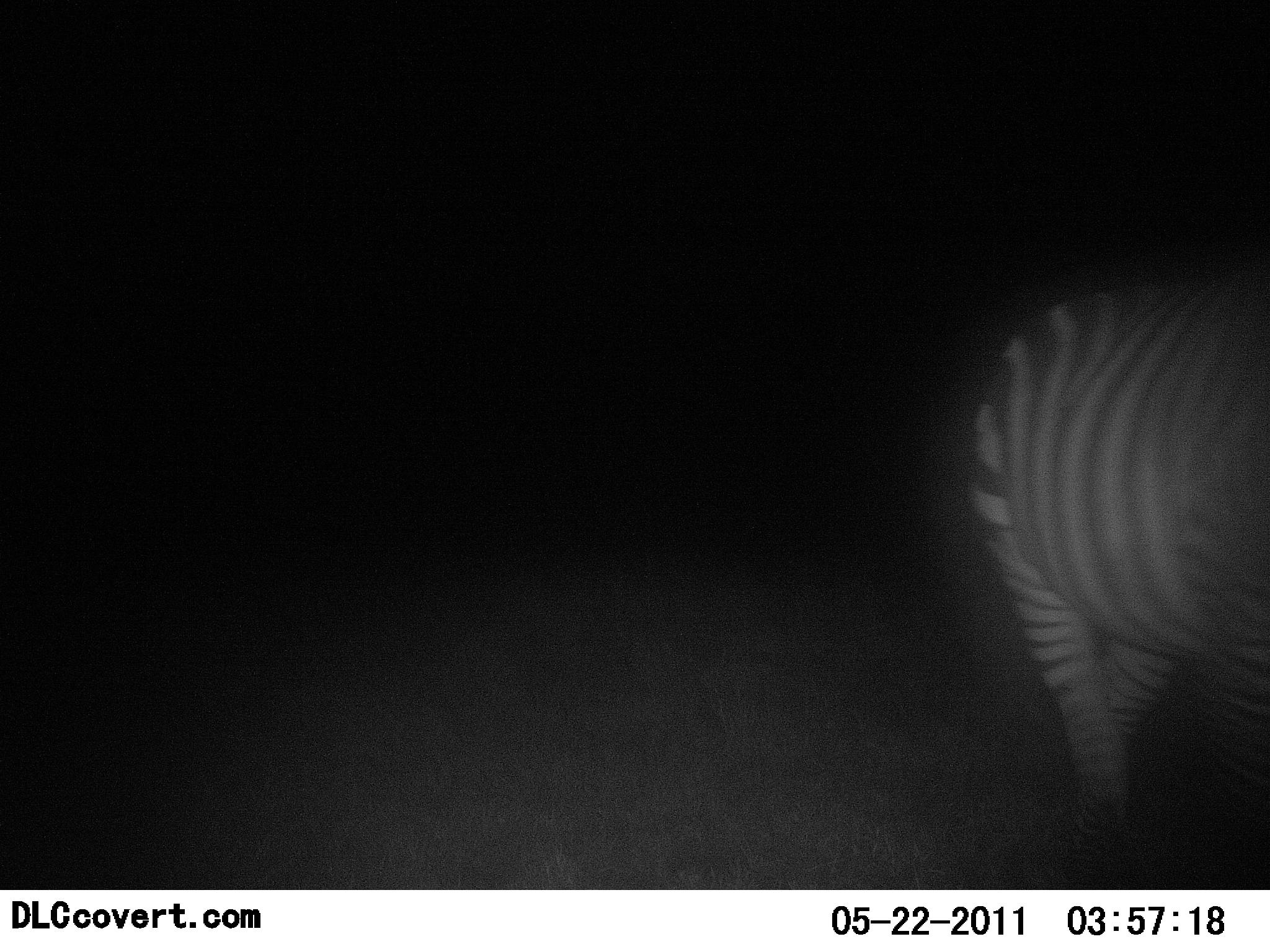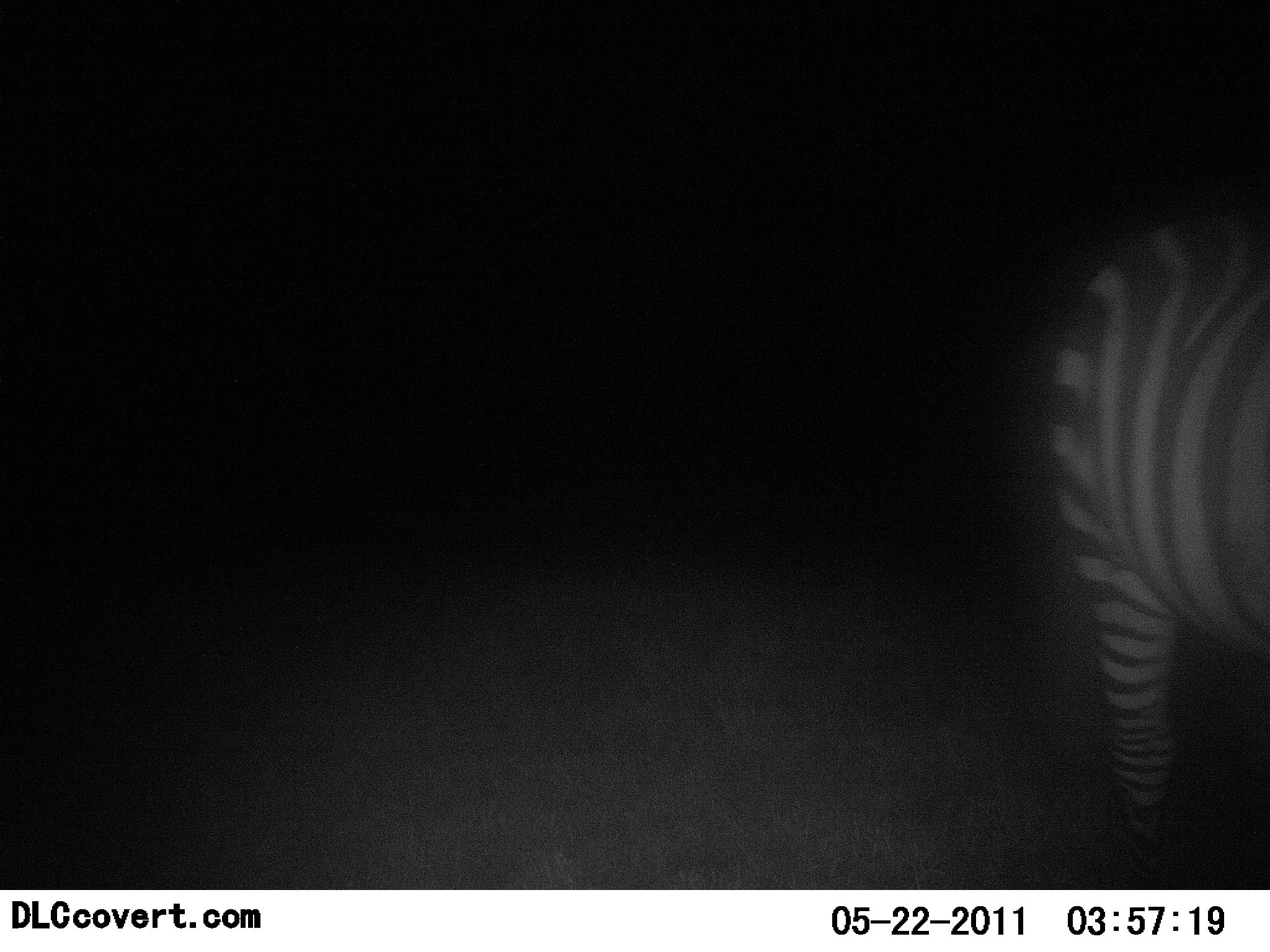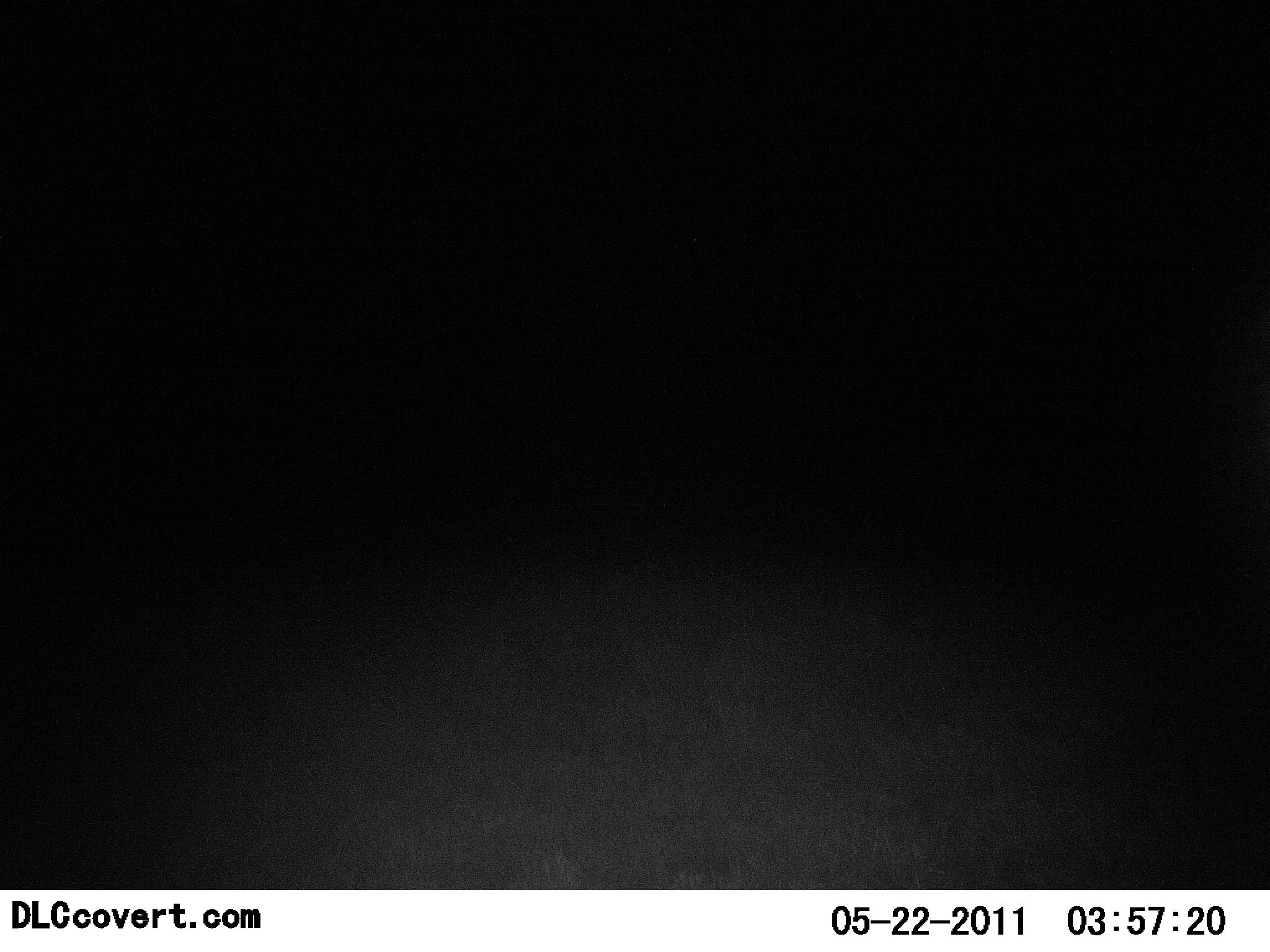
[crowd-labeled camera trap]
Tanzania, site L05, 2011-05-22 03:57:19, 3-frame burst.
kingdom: Animalia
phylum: Chordata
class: Mammalia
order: Perissodactyla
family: Equidae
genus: Equus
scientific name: Equus quagga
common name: plains zebra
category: zebra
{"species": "zebra (plains zebra) (Equus quagga)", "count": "1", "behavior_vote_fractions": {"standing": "25%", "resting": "0%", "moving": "75%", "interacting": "0%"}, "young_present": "0%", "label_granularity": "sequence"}